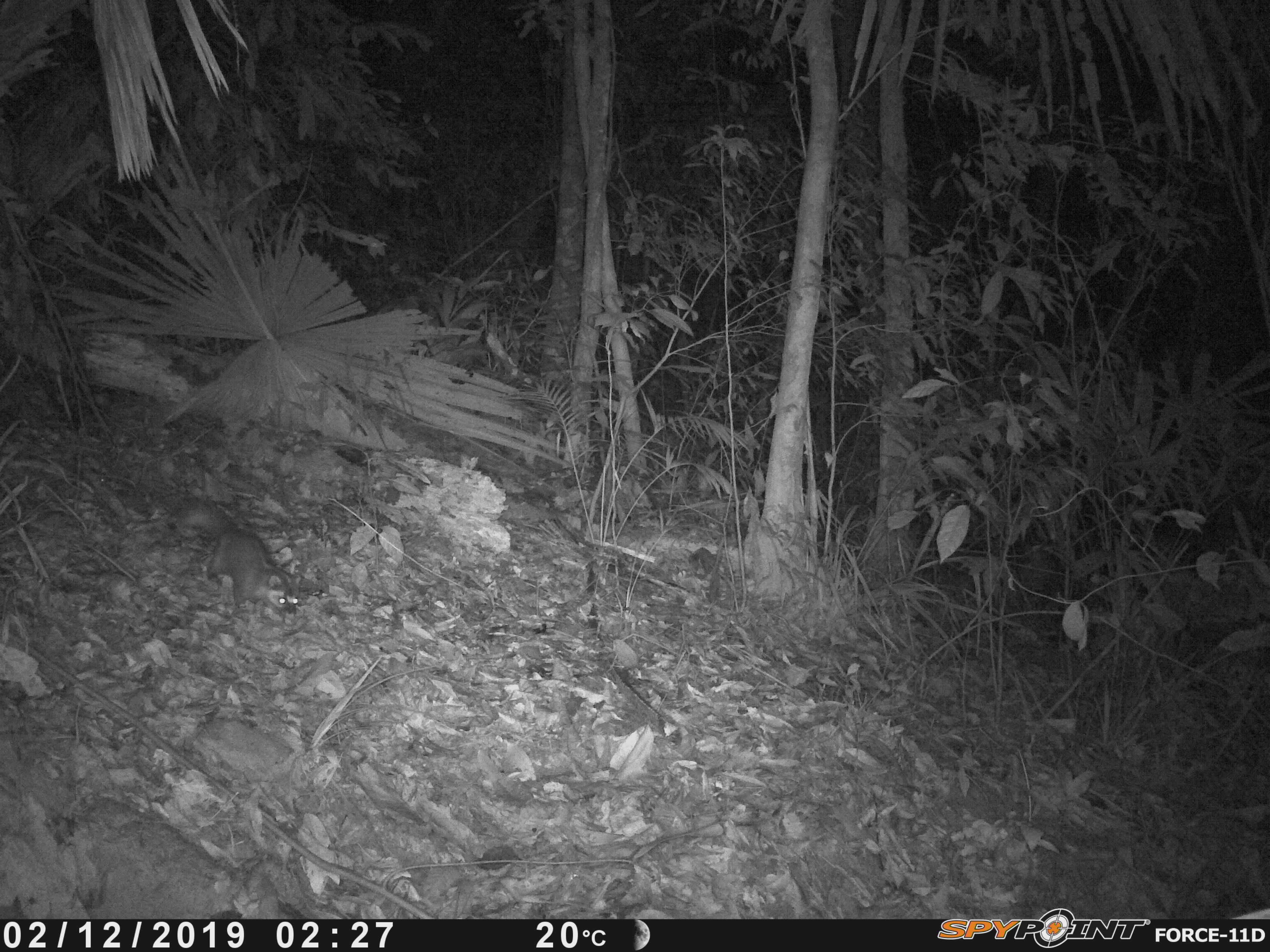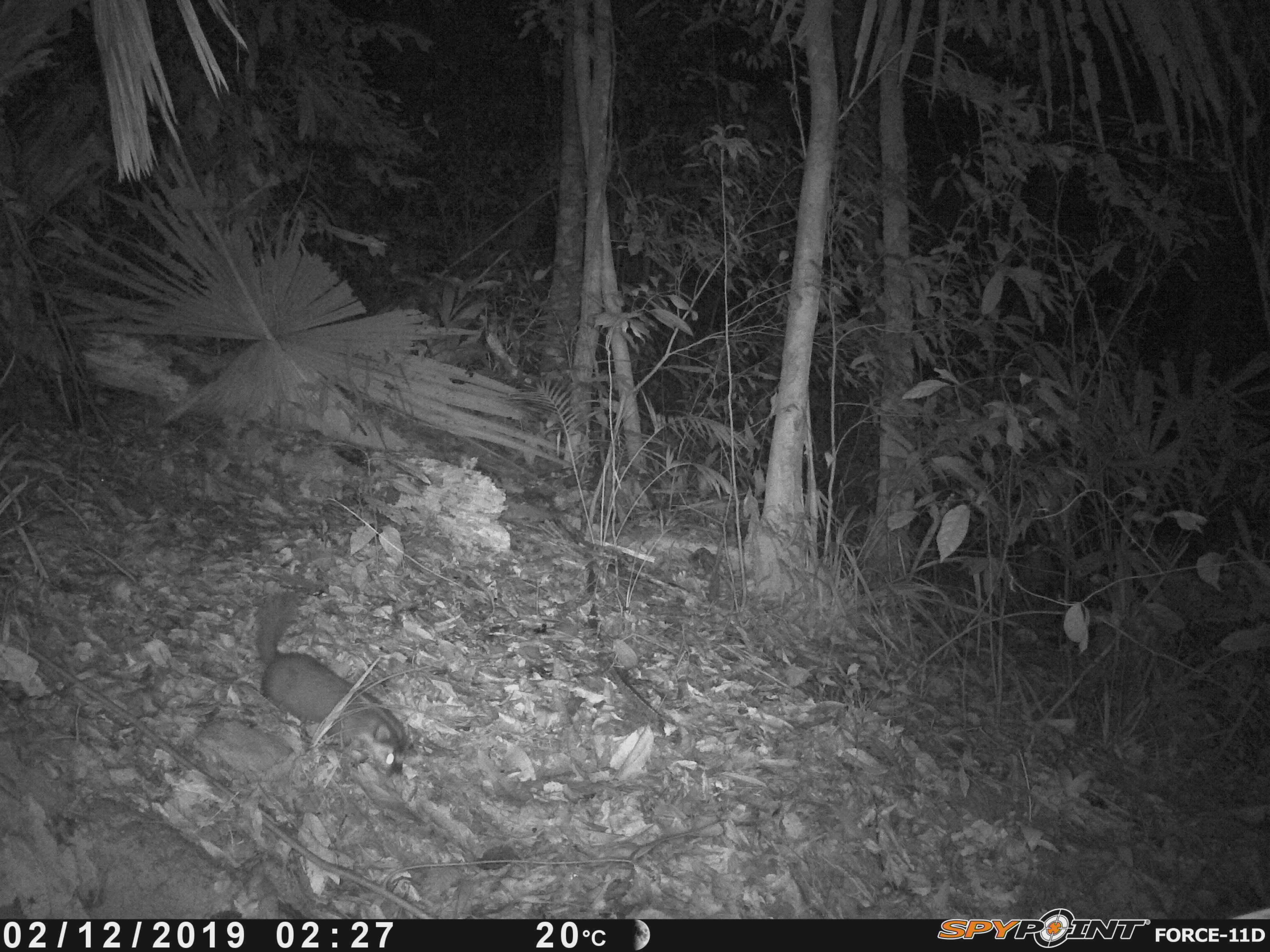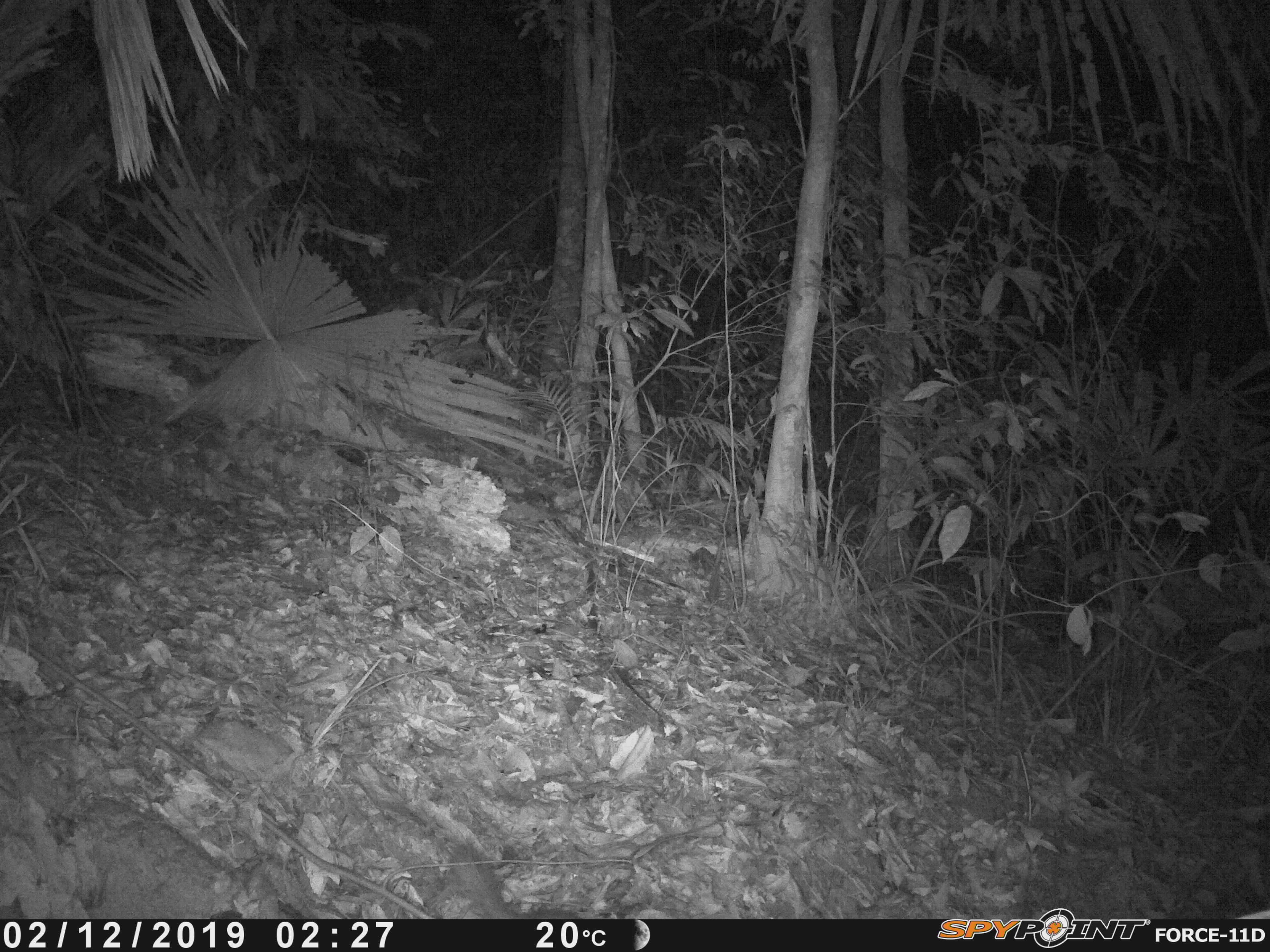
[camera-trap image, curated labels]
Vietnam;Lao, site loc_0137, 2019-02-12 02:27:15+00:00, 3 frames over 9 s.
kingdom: Animalia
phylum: Chordata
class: Mammalia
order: Carnivora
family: Mustelidae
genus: Melogale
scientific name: Melogale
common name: ferret badger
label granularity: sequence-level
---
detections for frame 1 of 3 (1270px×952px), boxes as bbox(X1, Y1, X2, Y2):
ferret badger: bbox(171, 498, 299, 615)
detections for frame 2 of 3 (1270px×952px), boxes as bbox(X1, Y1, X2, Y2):
ferret badger: bbox(253, 590, 404, 777)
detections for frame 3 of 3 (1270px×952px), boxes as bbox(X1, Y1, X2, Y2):
ferret badger: bbox(449, 844, 517, 919)